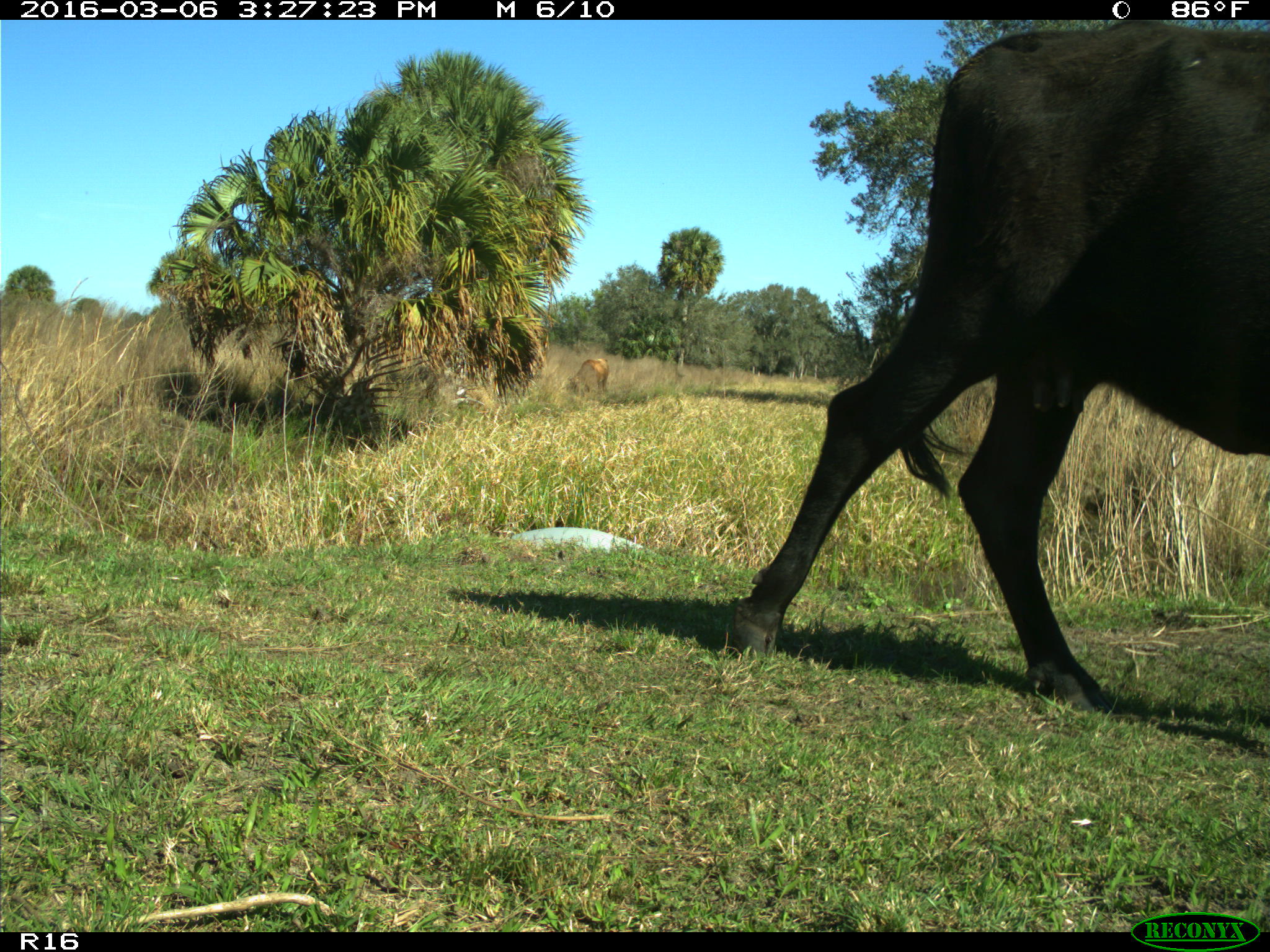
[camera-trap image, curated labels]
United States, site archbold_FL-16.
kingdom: Animalia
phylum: Chordata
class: Mammalia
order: Artiodactyla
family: Bovidae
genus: Bos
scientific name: Bos taurus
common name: domestic cow